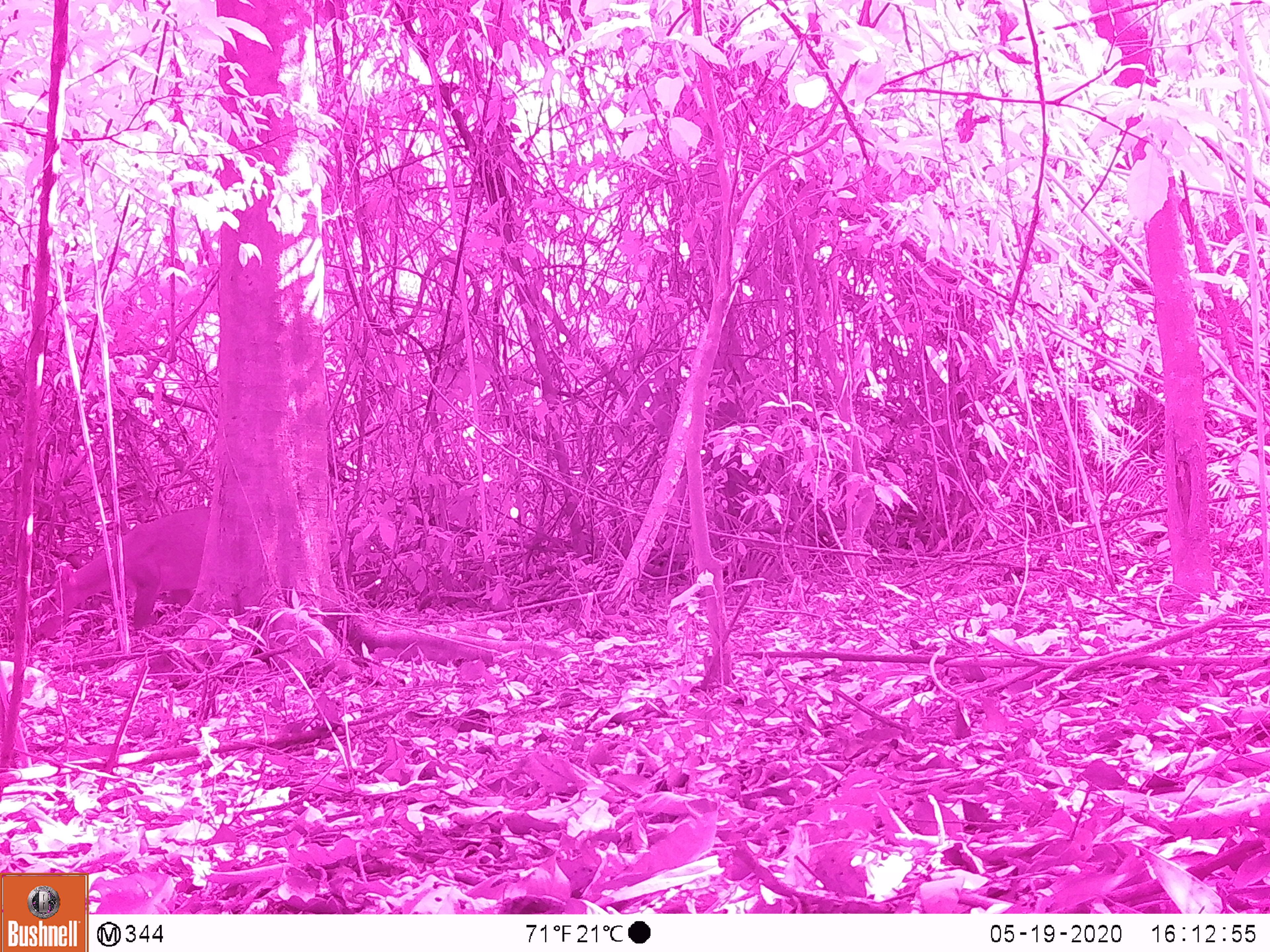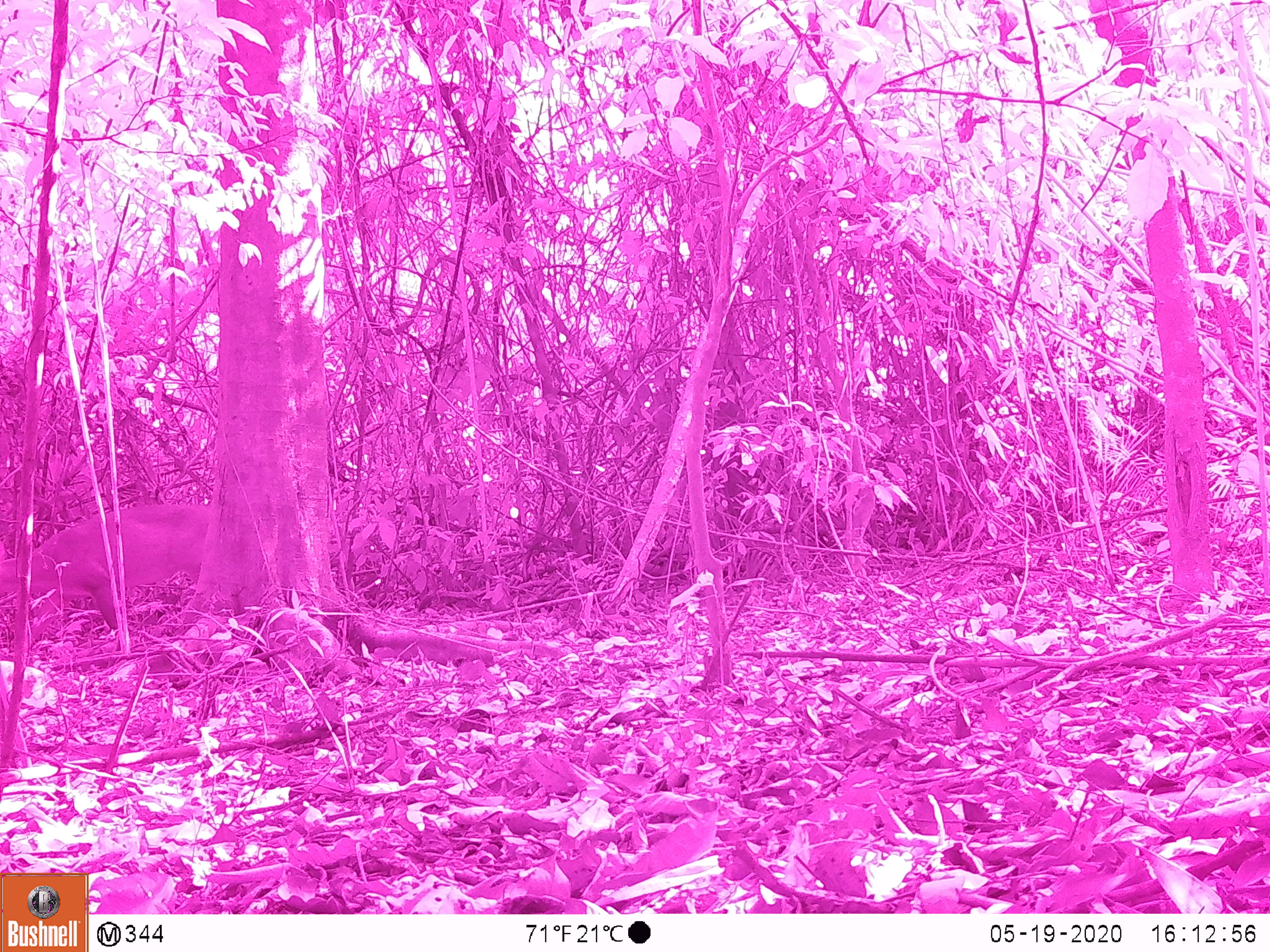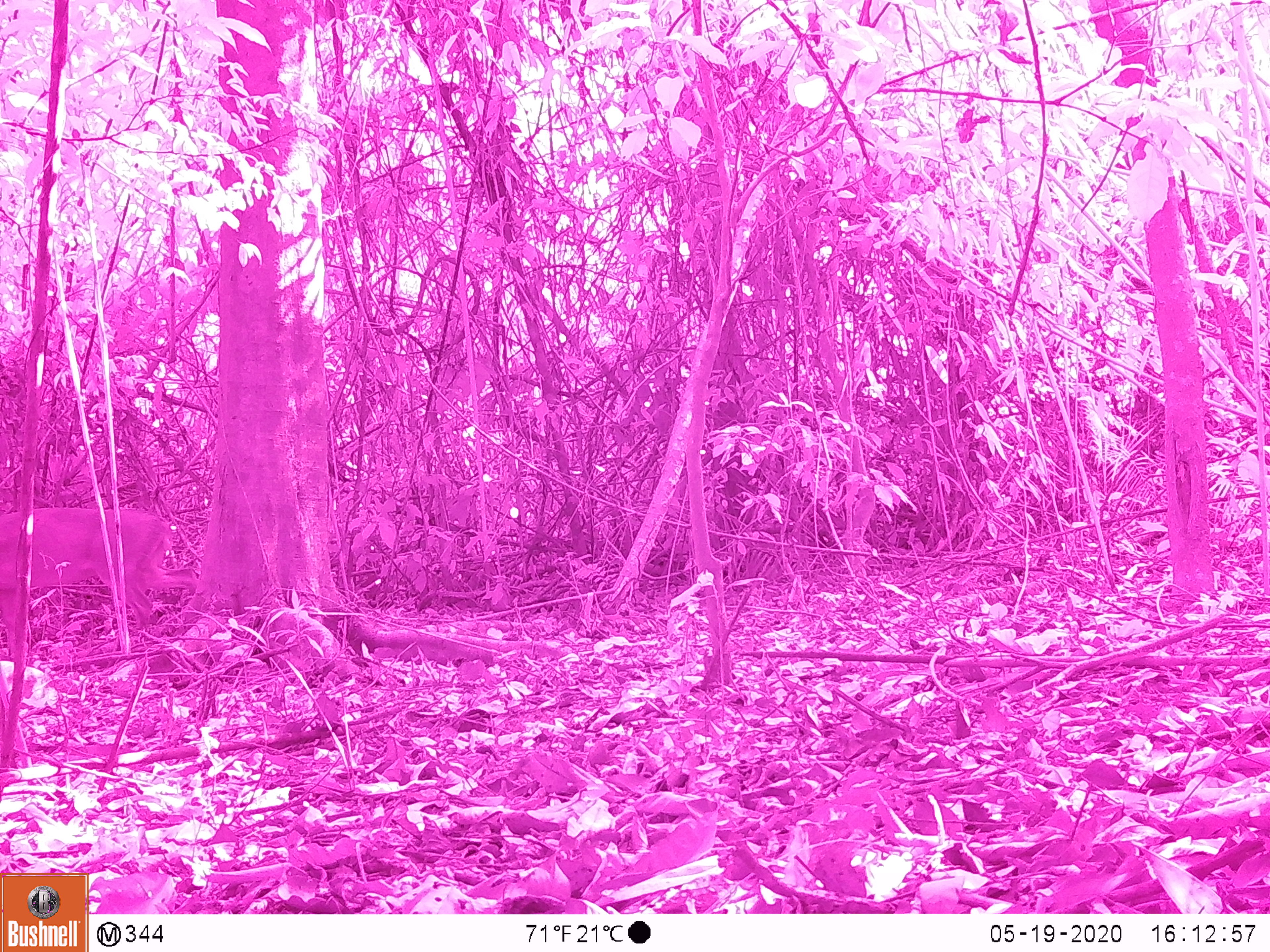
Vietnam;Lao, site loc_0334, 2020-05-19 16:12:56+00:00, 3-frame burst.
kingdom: Animalia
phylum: Chordata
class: Mammalia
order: Artiodactyla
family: Cervidae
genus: Muntiacus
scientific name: Muntiacus vuquangensis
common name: large-antlered muntjac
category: large antlered muntjac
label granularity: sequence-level